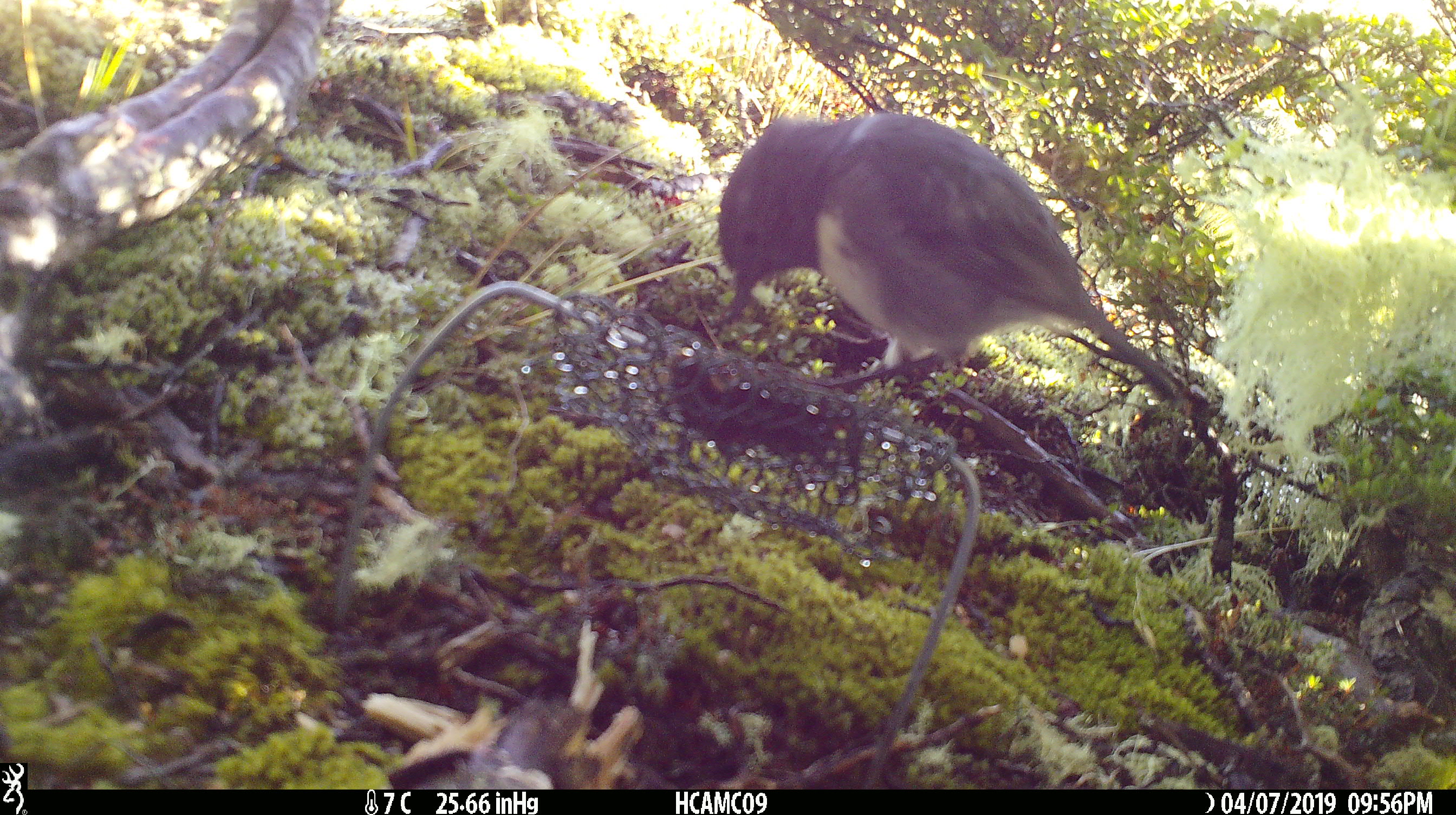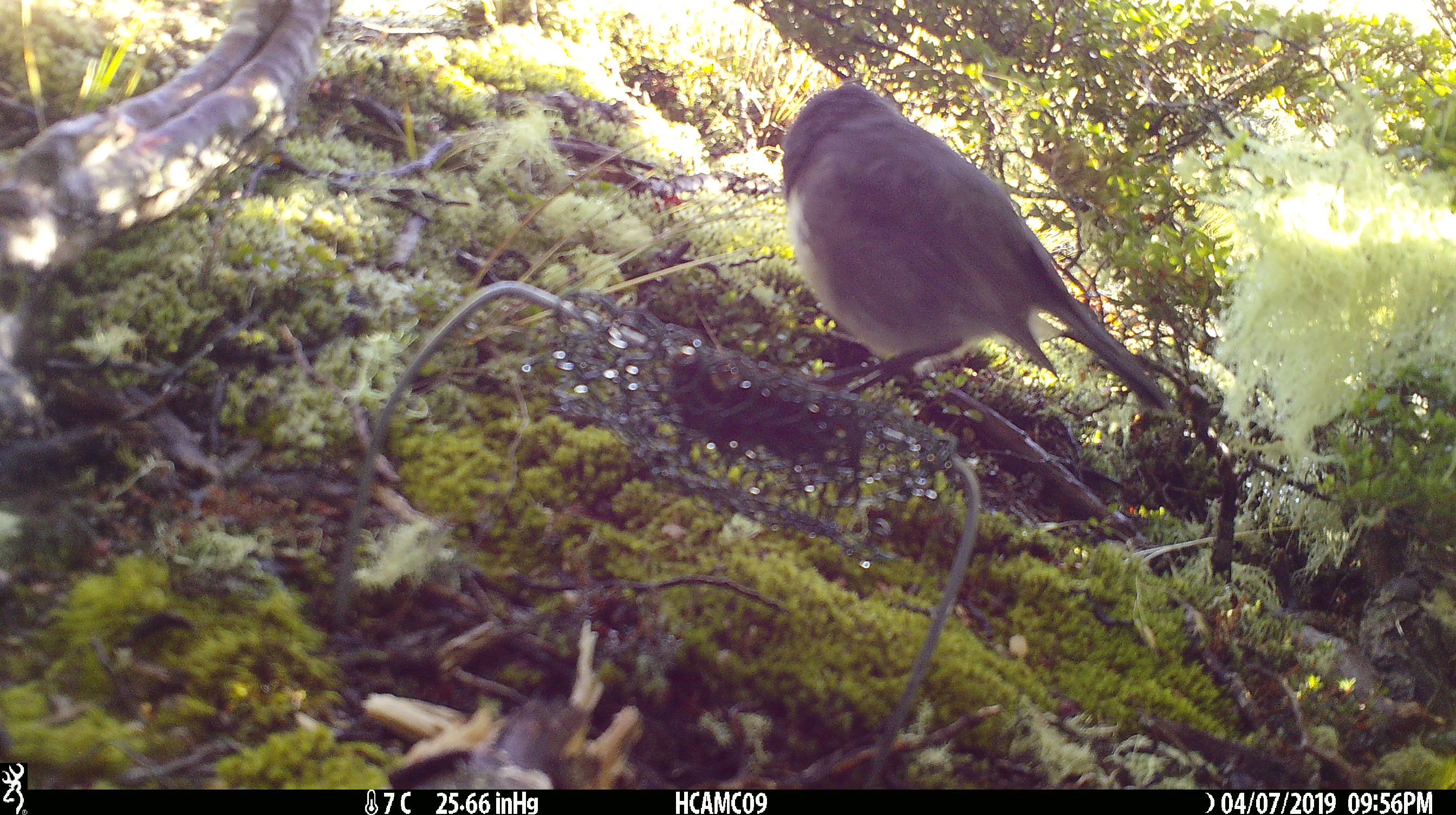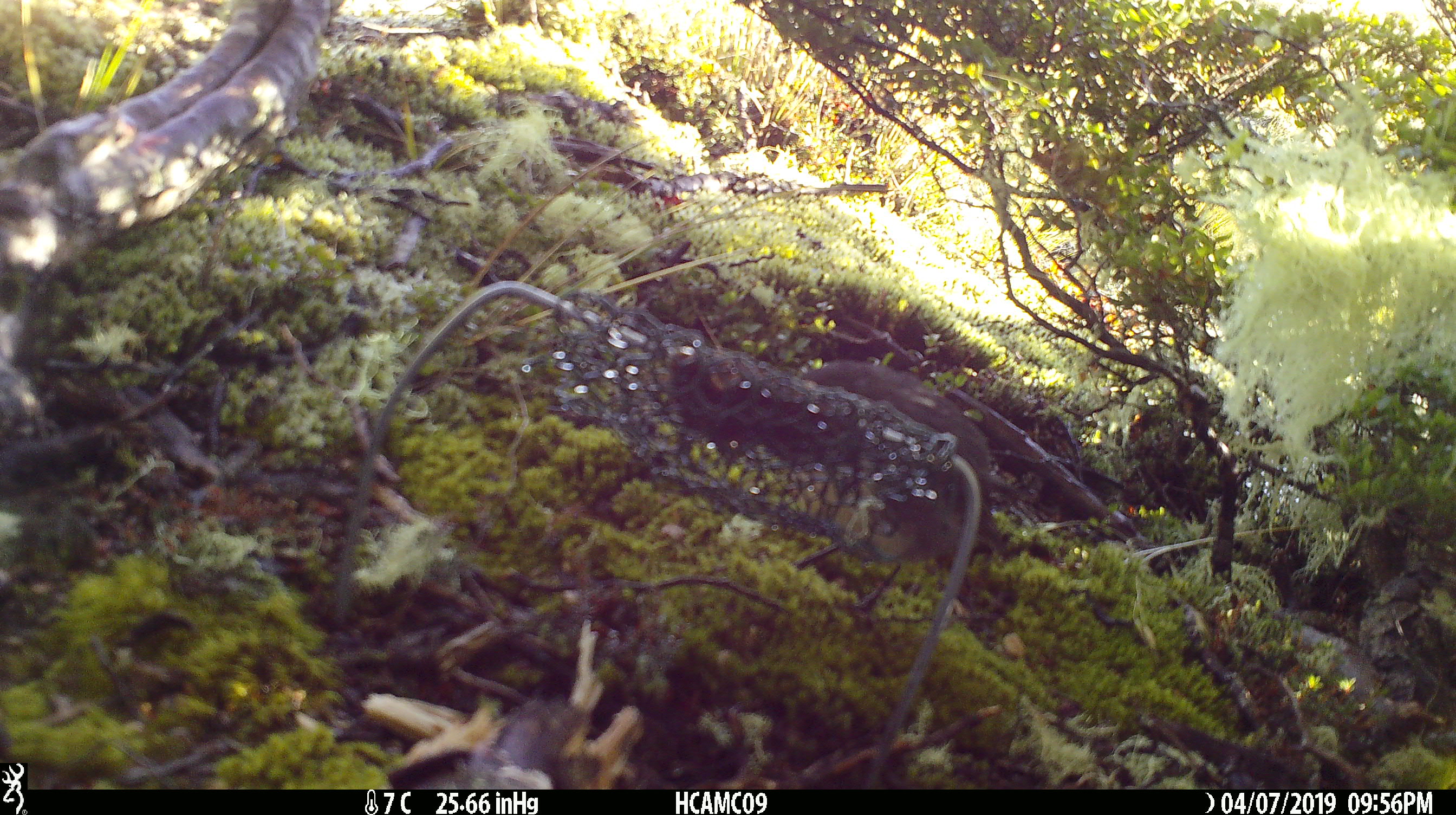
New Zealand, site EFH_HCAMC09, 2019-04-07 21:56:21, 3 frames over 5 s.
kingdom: Animalia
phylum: Chordata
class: Aves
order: Passeriformes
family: Petroicidae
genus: Petroica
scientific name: Petroica australis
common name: new zealand robin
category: robin